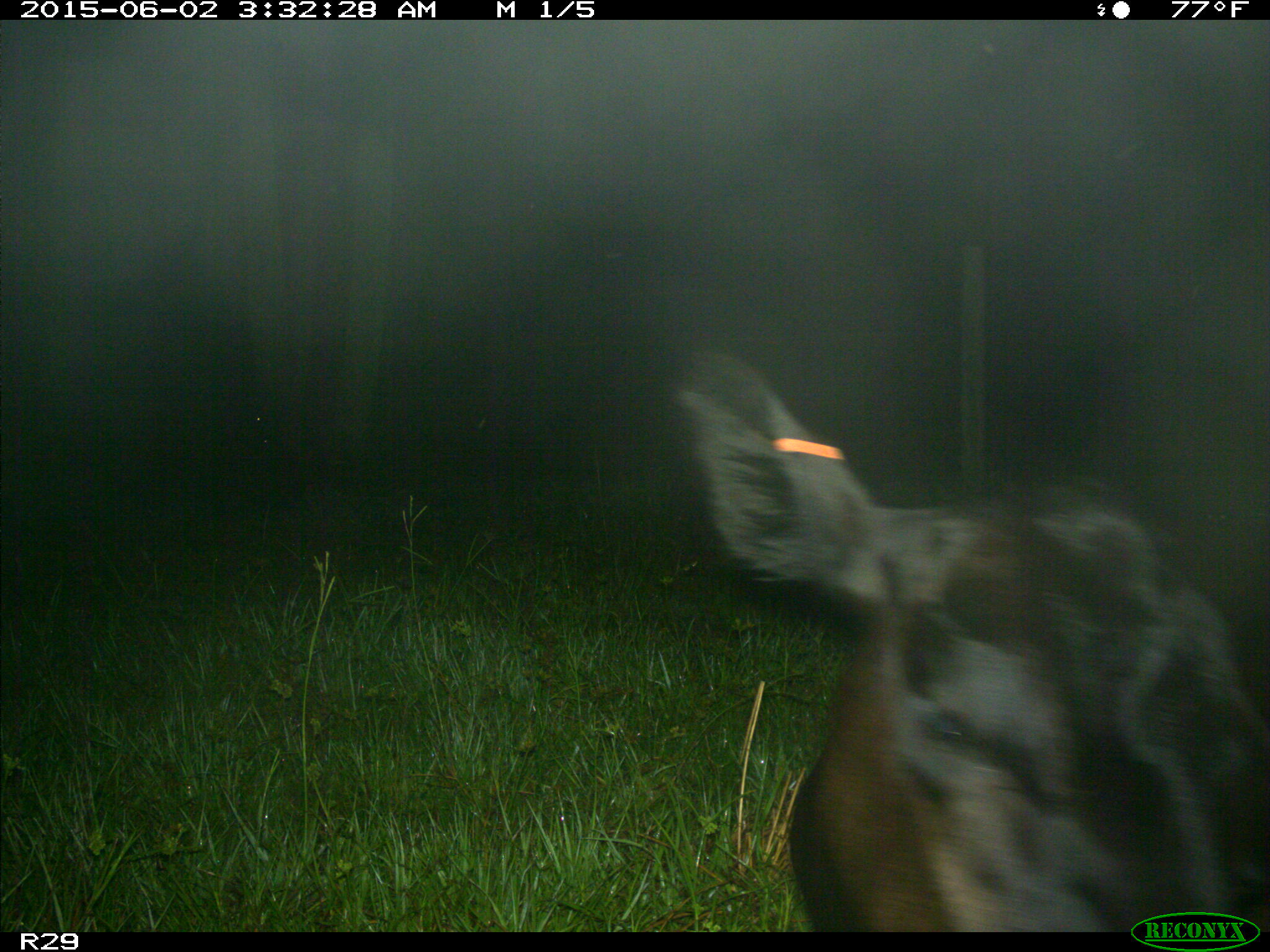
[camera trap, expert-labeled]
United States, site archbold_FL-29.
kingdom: Animalia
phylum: Chordata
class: Mammalia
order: Artiodactyla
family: Bovidae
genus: Bos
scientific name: Bos taurus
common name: domestic cow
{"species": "Bos taurus (domestic cow)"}